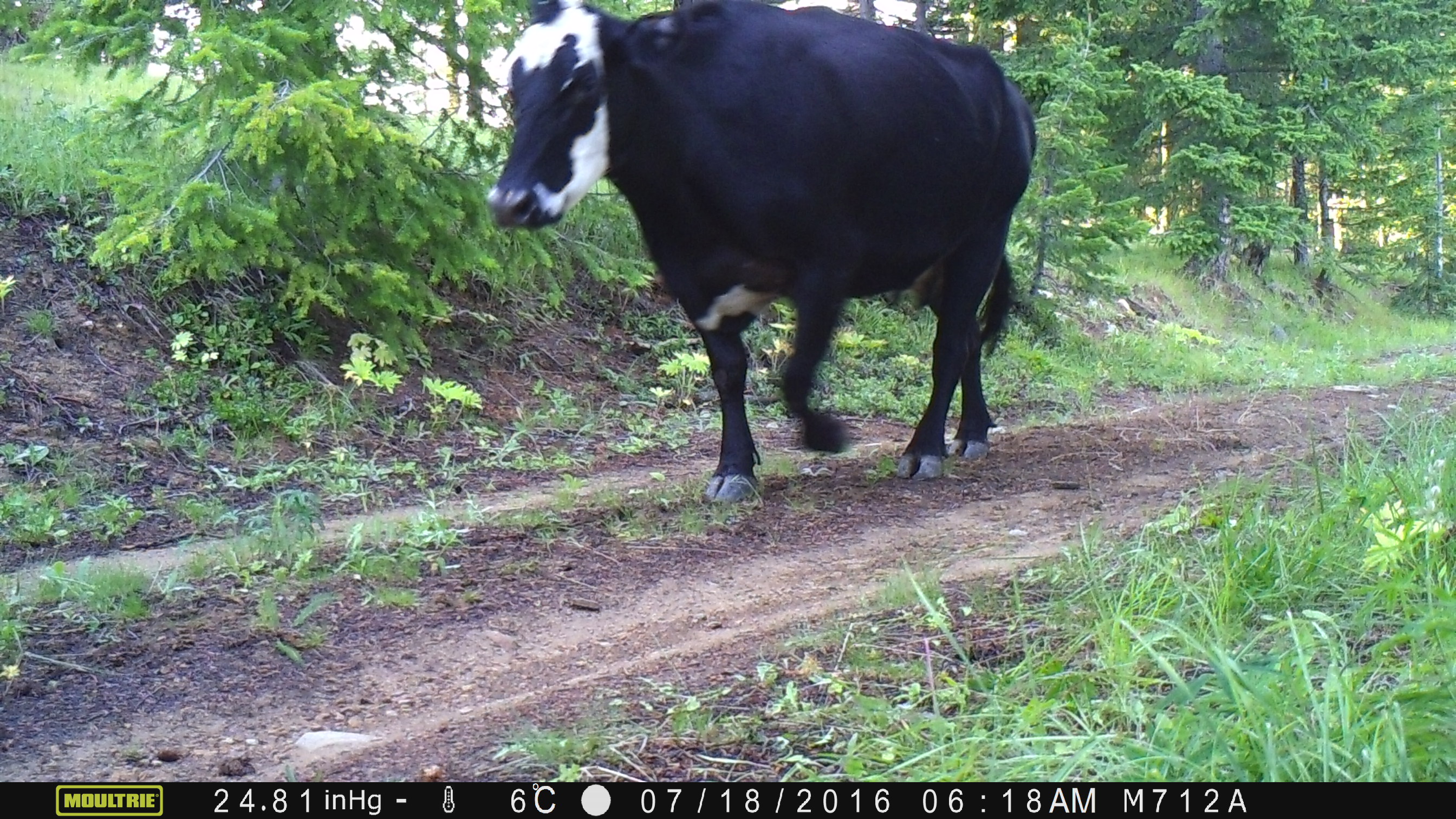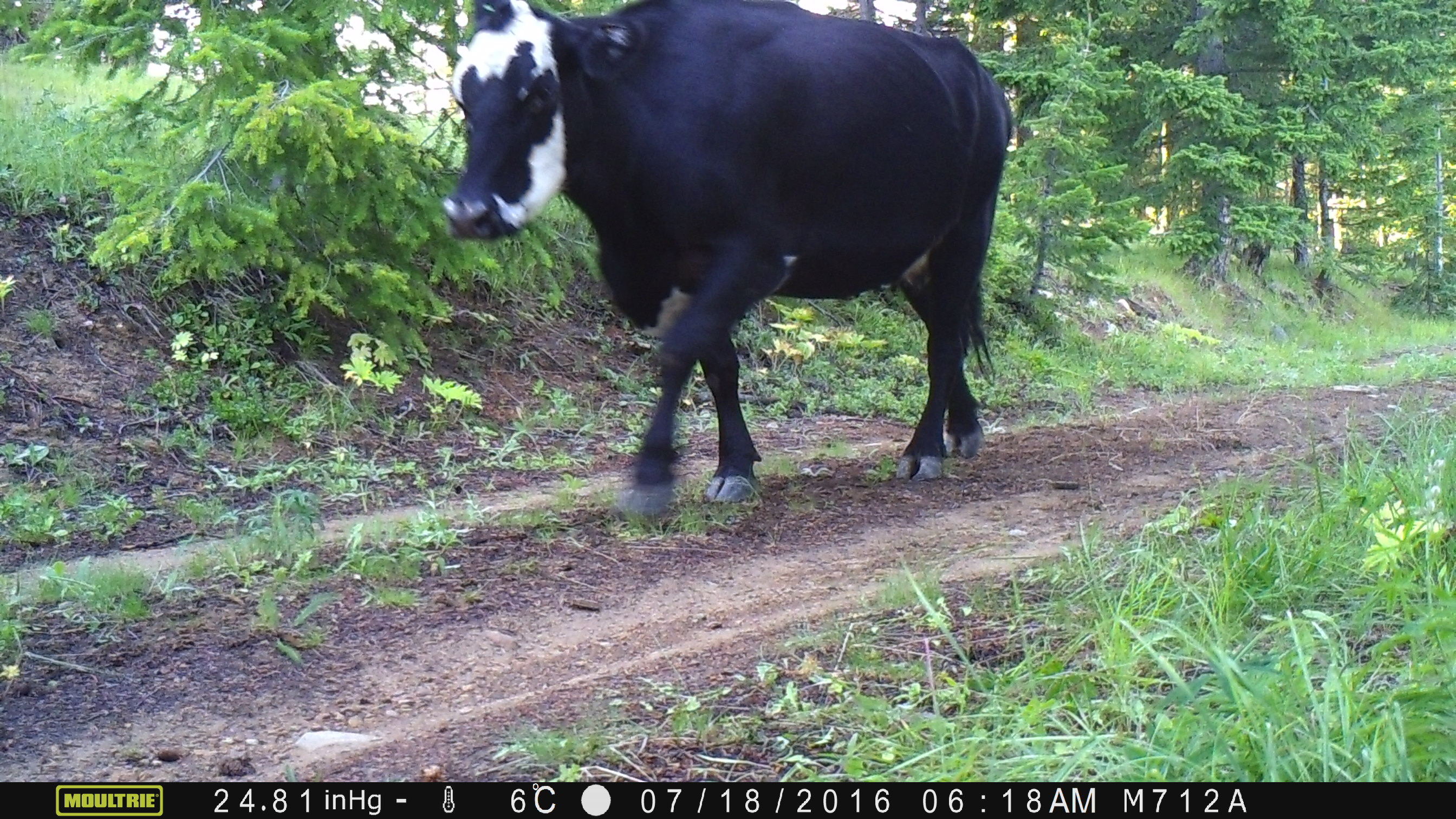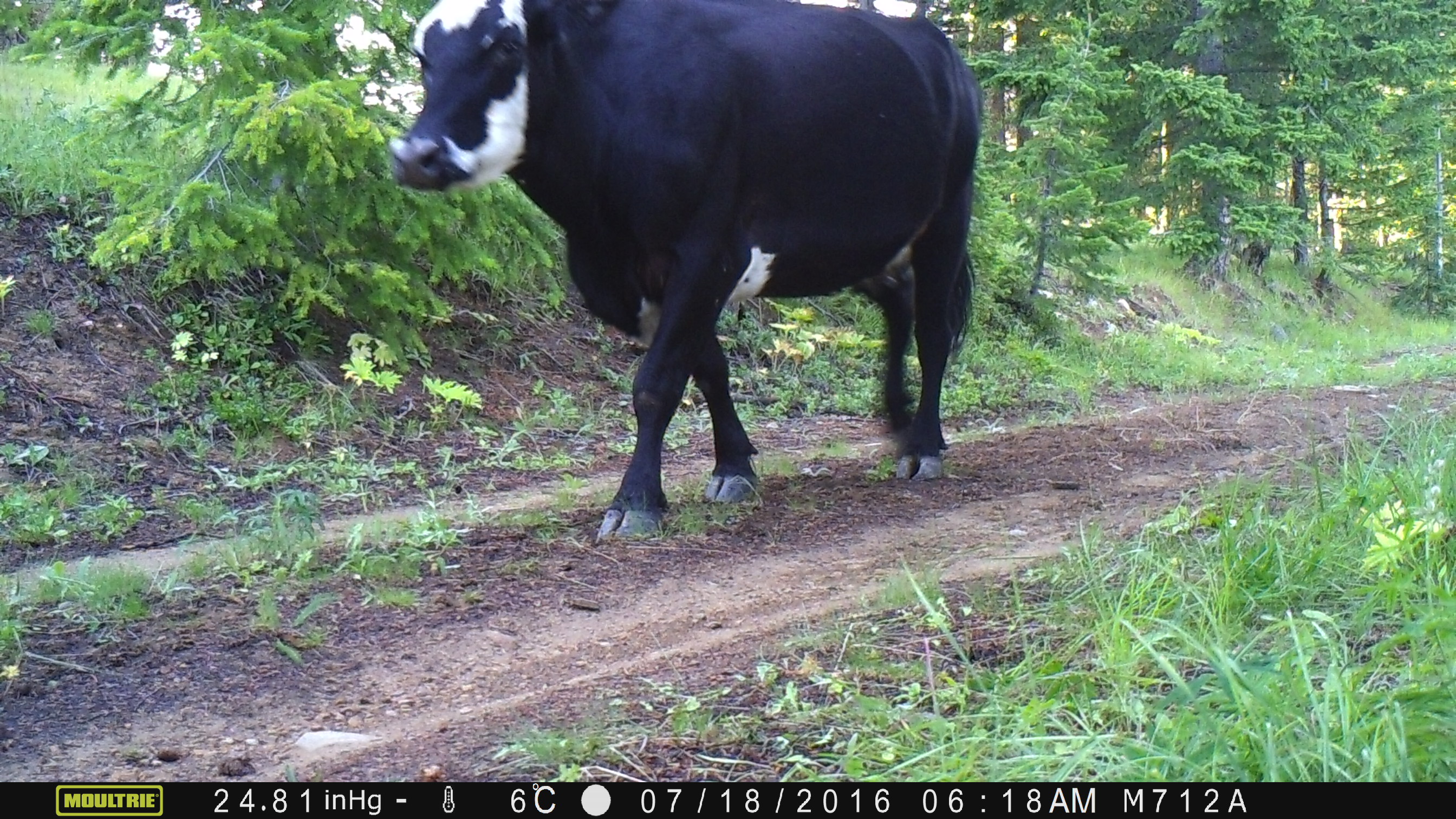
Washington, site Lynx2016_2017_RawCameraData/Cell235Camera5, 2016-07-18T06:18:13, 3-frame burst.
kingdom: Animalia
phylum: Chordata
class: Mammalia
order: Artiodactyla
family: Bovidae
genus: Bos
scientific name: Bos taurus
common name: domestic cattle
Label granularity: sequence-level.